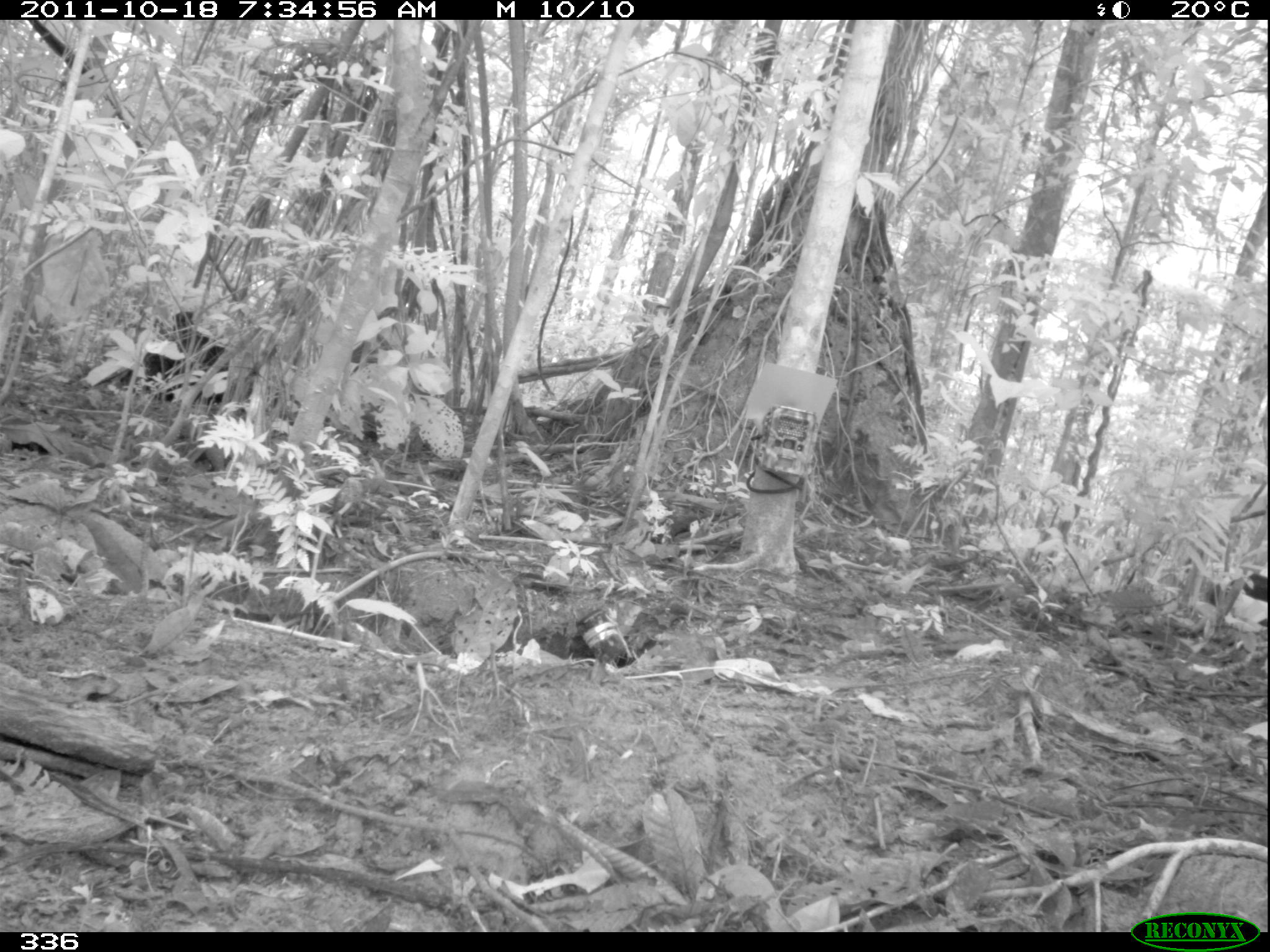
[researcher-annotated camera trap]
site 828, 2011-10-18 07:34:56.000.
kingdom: Animalia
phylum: Chordata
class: Mammalia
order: Artiodactyla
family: Tayassuidae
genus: Tayassu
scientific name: Tayassu pecari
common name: white-lipped peccary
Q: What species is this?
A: Tayassu pecari (white-lipped peccary).